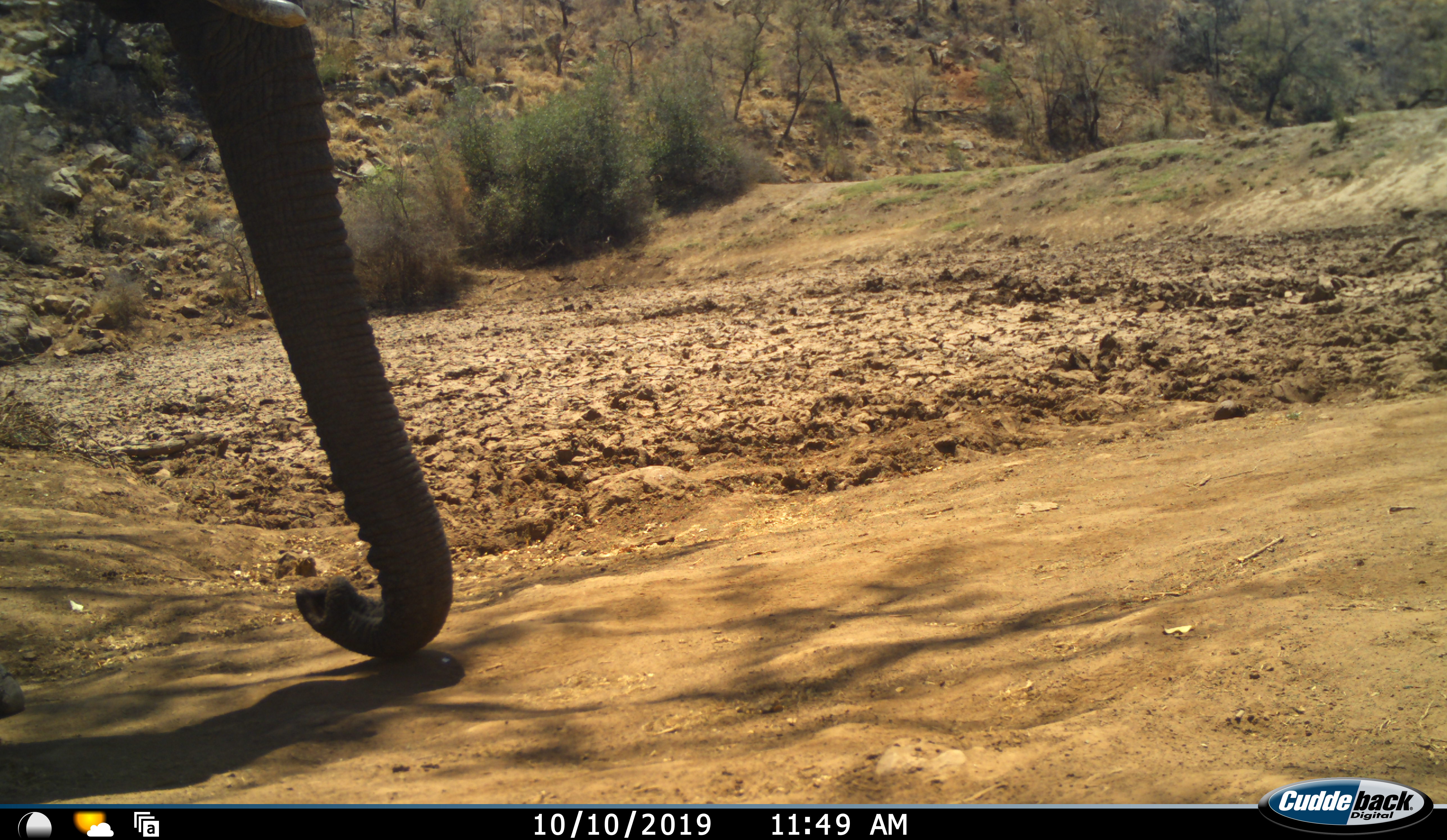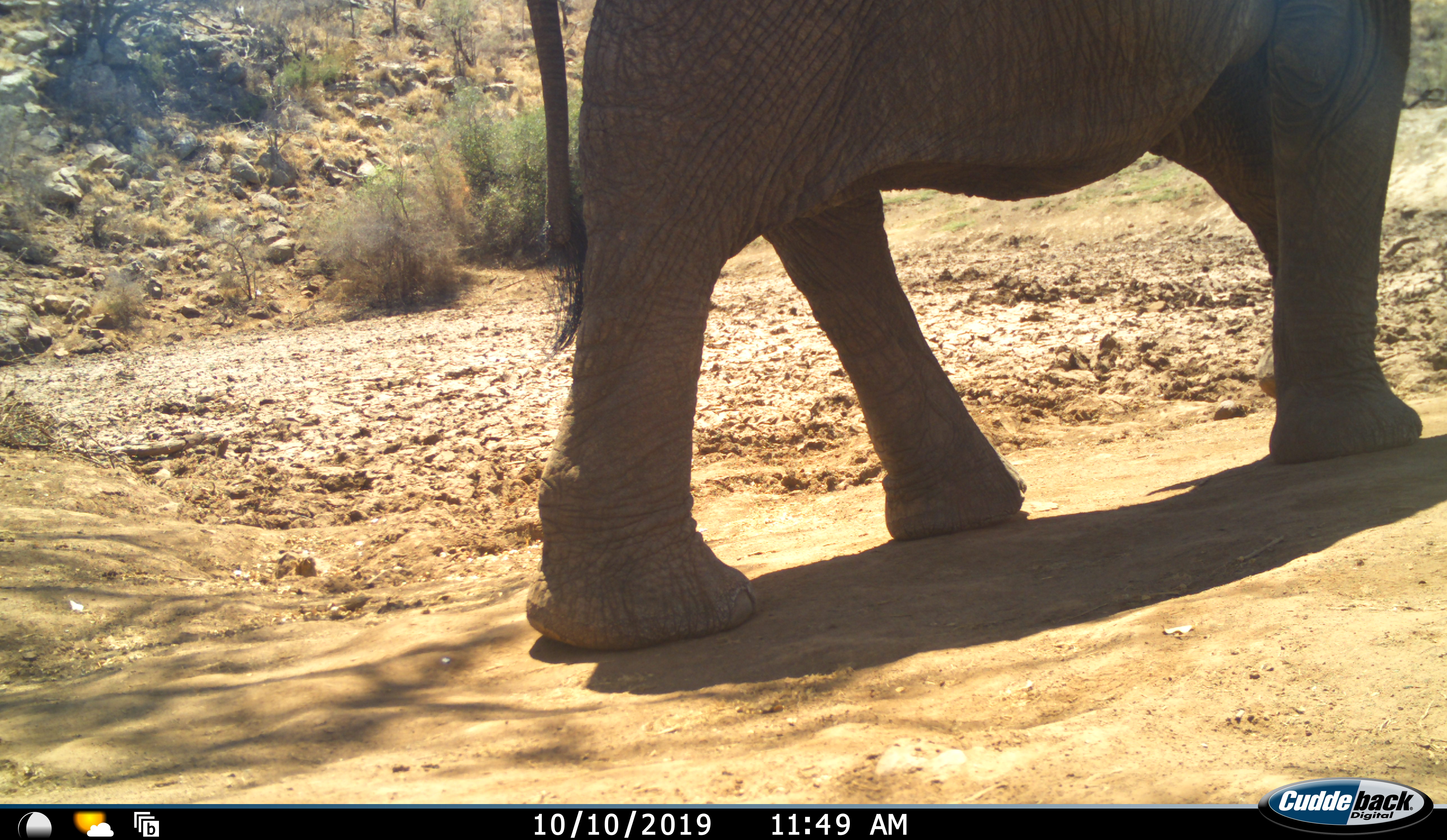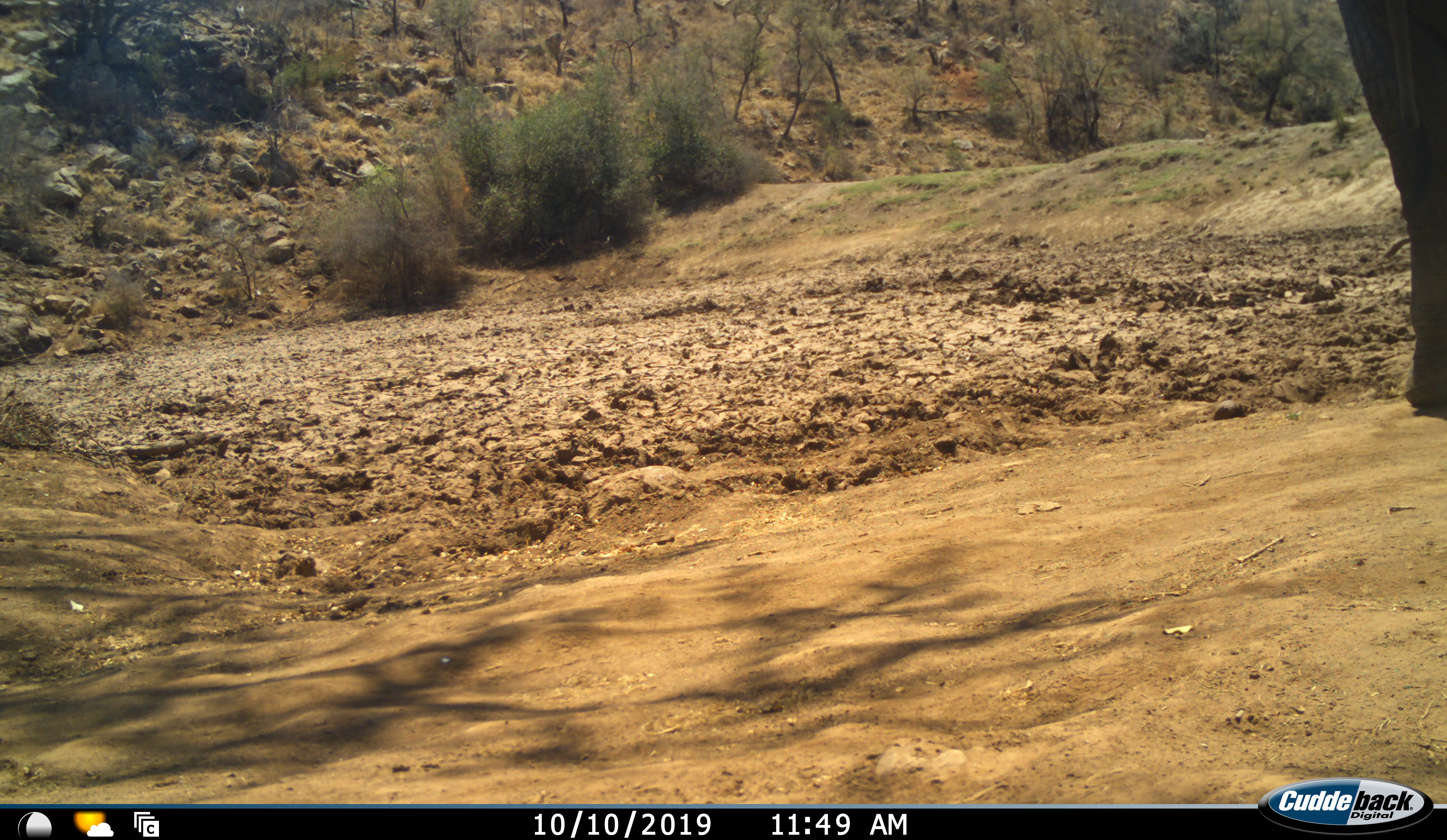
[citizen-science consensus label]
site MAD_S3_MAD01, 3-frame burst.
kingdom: Animalia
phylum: Chordata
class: Mammalia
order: Proboscidea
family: Elephantidae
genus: Loxodonta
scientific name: Loxodonta africana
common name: african bush elephant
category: elephant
Elephant (african bush elephant) (Loxodonta africana), count 1. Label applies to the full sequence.